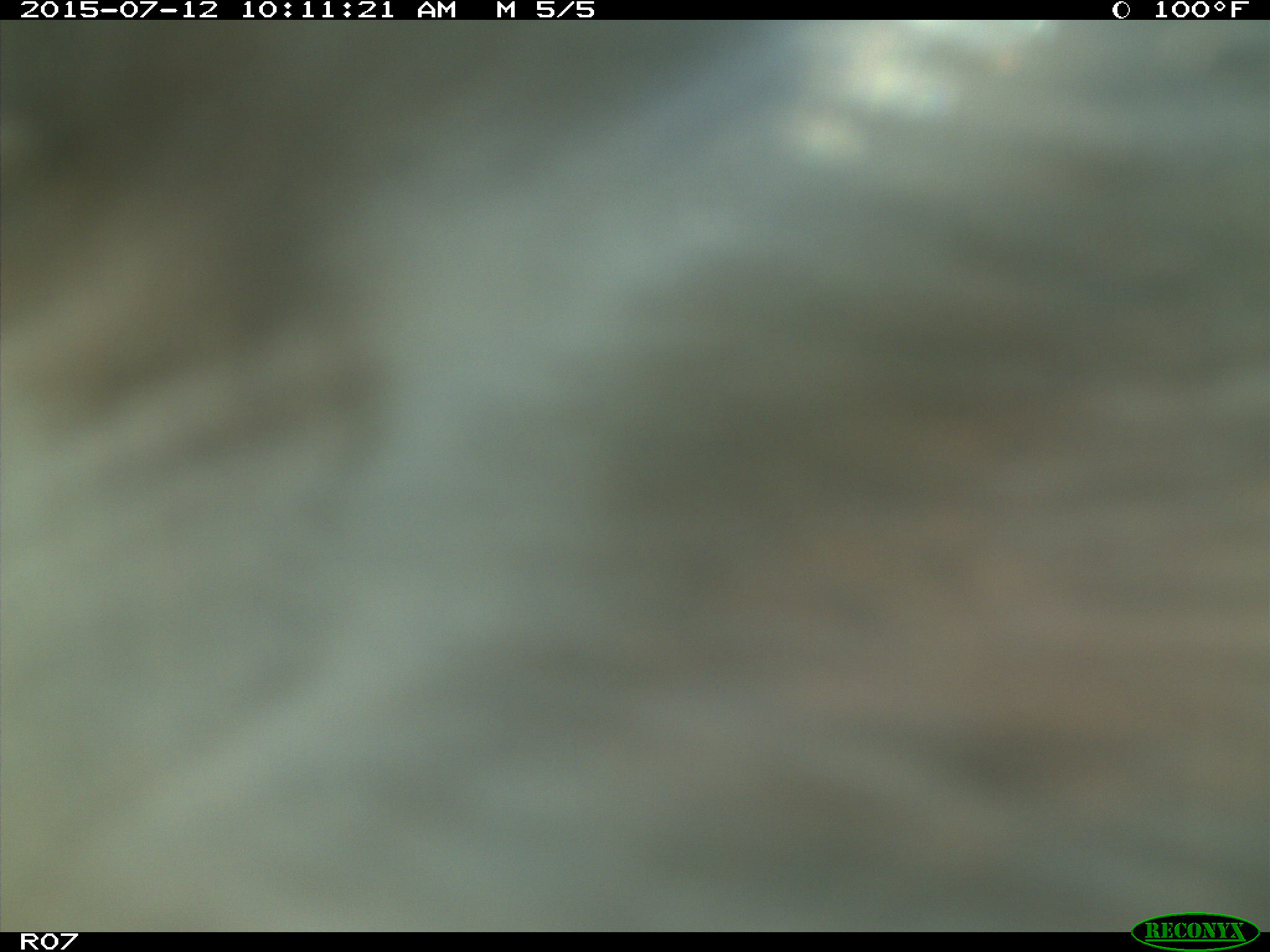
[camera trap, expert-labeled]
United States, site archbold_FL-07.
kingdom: Animalia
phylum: Chordata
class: Mammalia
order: Artiodactyla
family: Bovidae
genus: Bos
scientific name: Bos taurus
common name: domestic cow